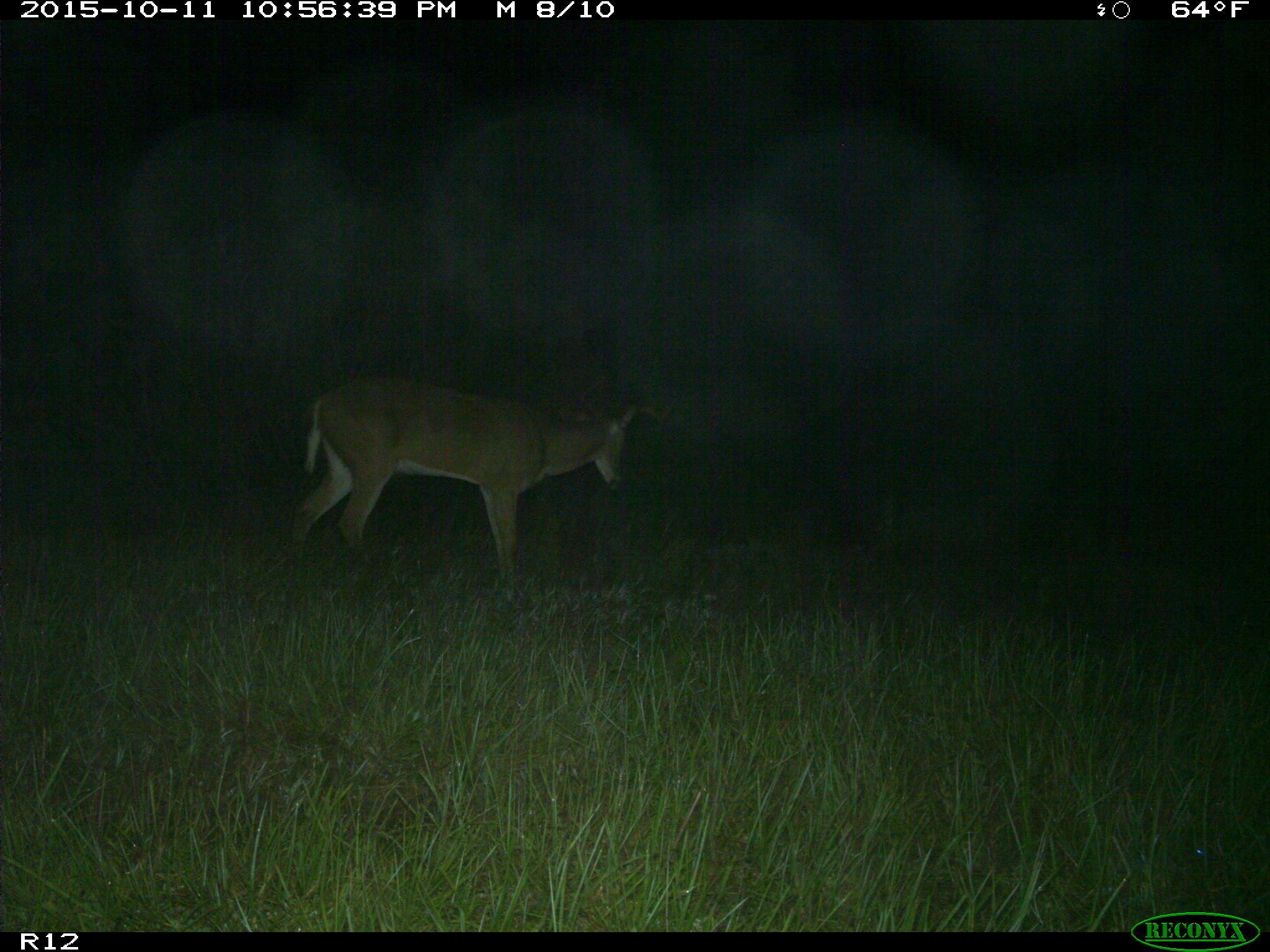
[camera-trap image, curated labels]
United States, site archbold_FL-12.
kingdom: Animalia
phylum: Chordata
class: Mammalia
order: Artiodactyla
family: Cervidae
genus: Odocoileus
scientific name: Odocoileus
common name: deer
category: unidentified deer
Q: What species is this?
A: Unidentified deer (deer) (Odocoileus).